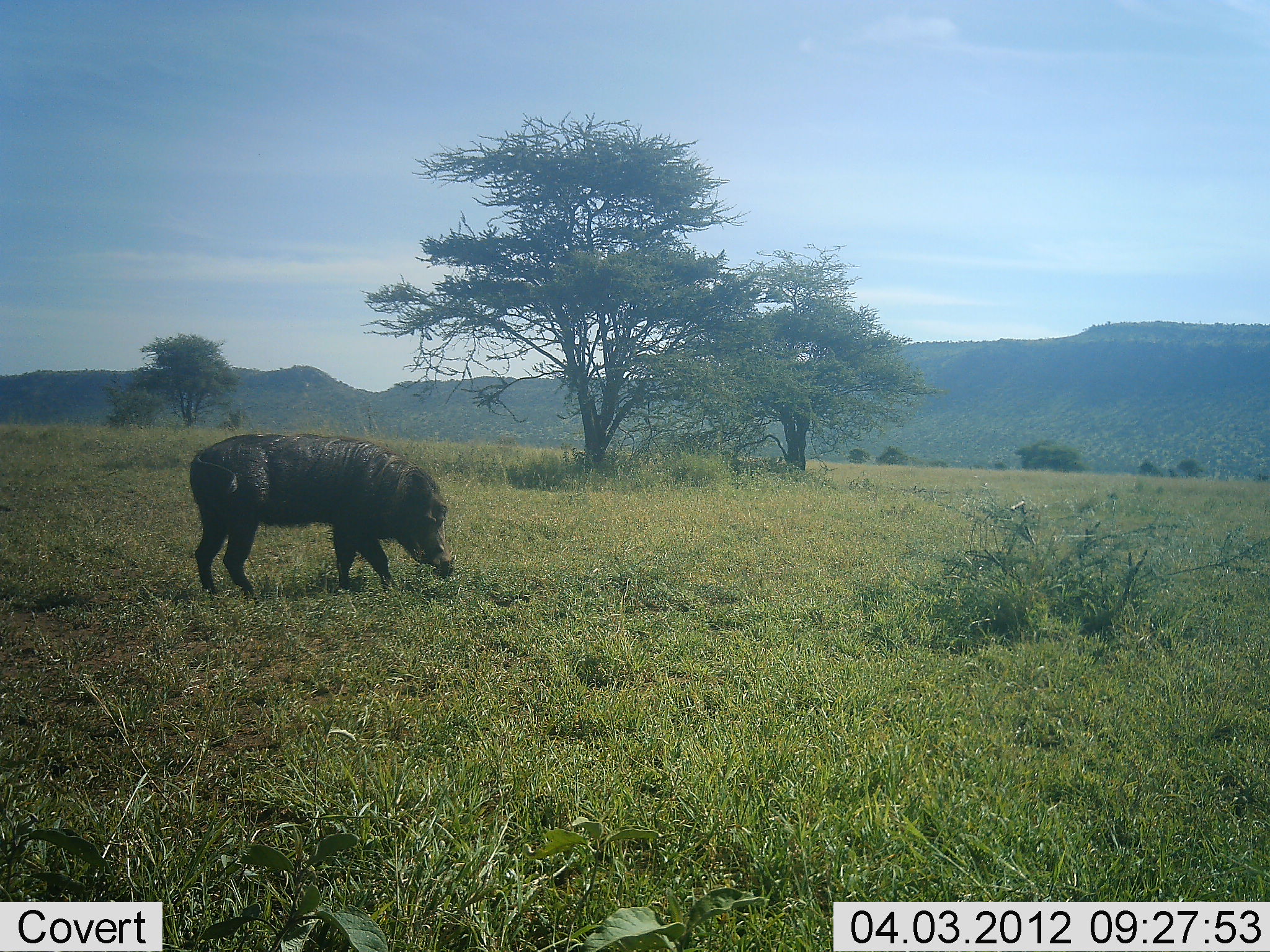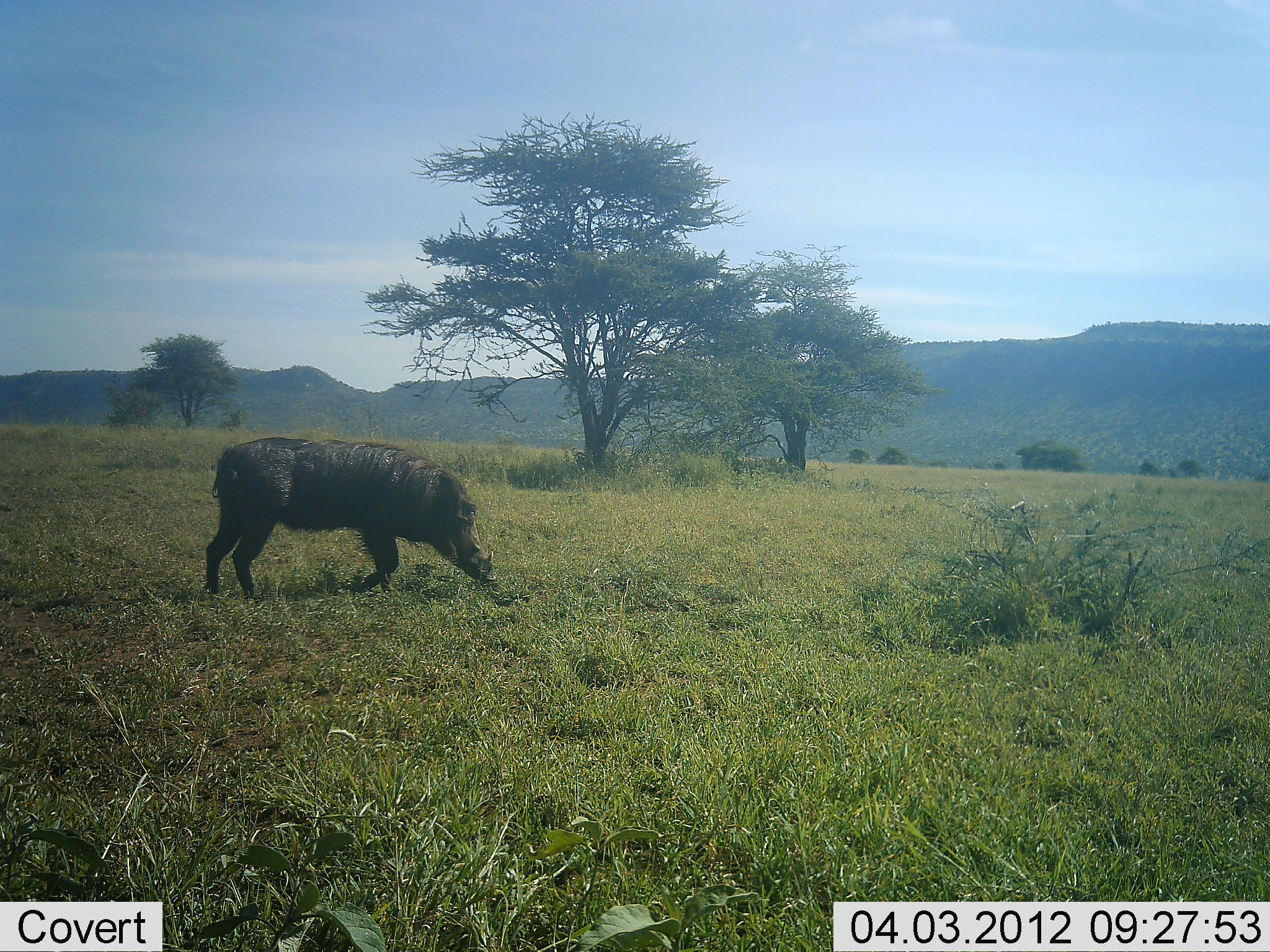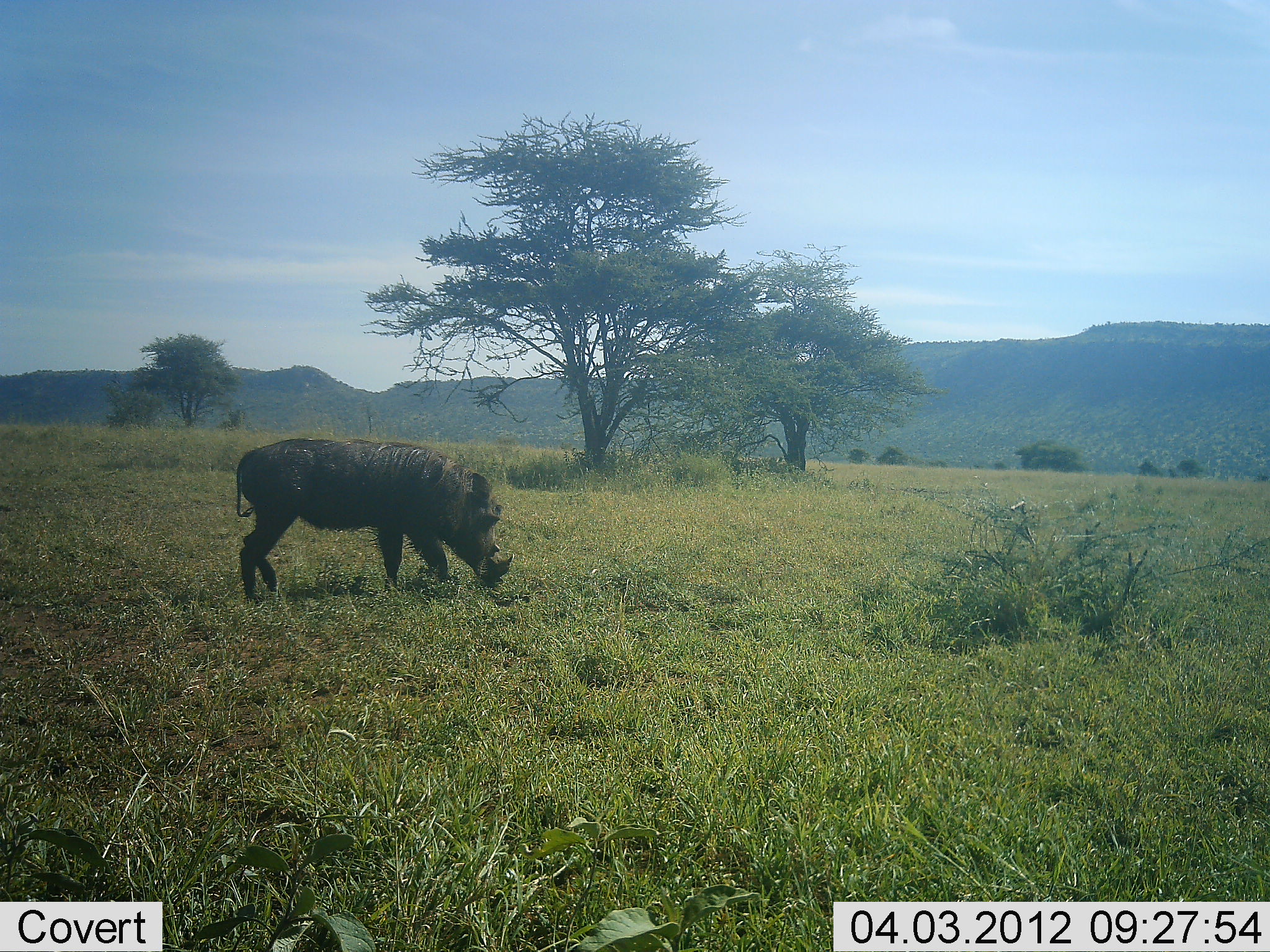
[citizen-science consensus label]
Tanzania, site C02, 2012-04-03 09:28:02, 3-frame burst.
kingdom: Animalia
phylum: Chordata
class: Mammalia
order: Artiodactyla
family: Suidae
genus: Phacochoerus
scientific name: Phacochoerus africanus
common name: warthog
Warthog (Phacochoerus africanus), count 1. Behavior (volunteer vote fractions): standing 9%, resting 0%, moving 77%, interacting 0%. Young present (vote fraction): 0%. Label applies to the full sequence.